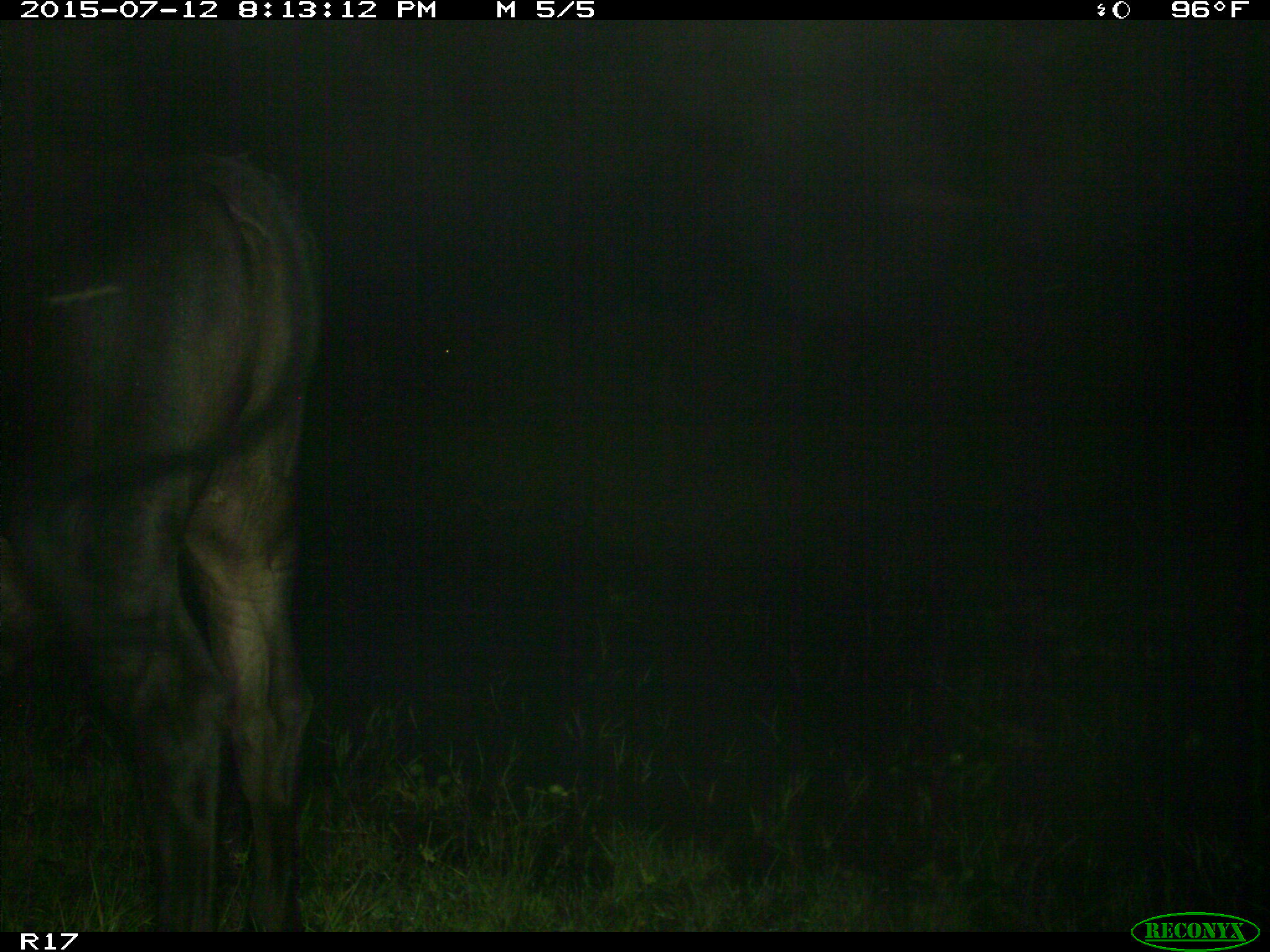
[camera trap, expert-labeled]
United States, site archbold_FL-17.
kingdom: Animalia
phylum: Chordata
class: Mammalia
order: Artiodactyla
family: Bovidae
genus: Bos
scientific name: Bos taurus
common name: domestic cow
Bos taurus (domestic cow).